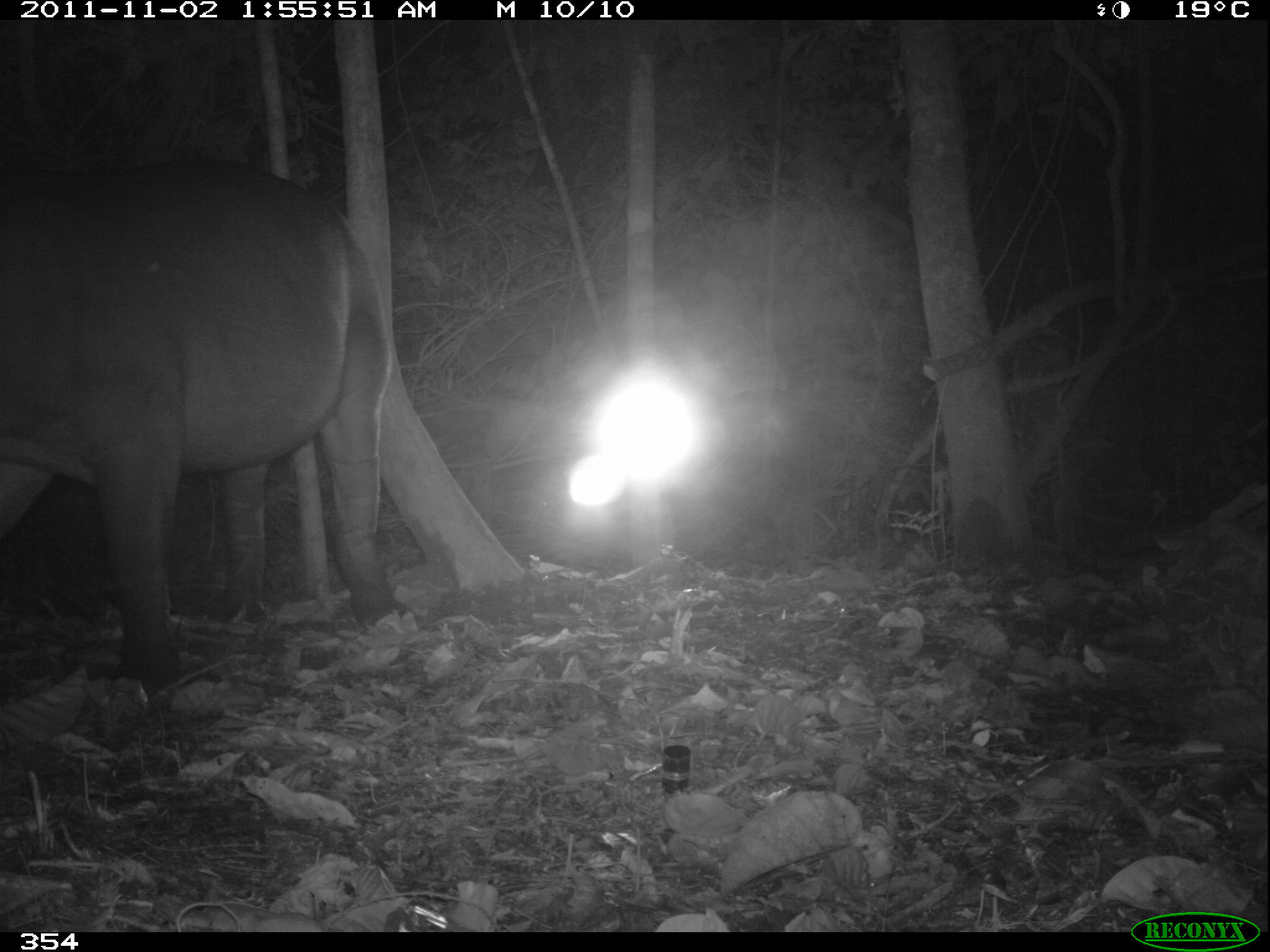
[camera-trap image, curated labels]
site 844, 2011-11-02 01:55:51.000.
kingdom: Animalia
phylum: Chordata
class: Mammalia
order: Perissodactyla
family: Tapiridae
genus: Tapirus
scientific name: Tapirus terrestris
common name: south american tapir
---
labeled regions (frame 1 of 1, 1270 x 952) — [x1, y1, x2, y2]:
tapirus terrestris: [1, 152, 391, 688]